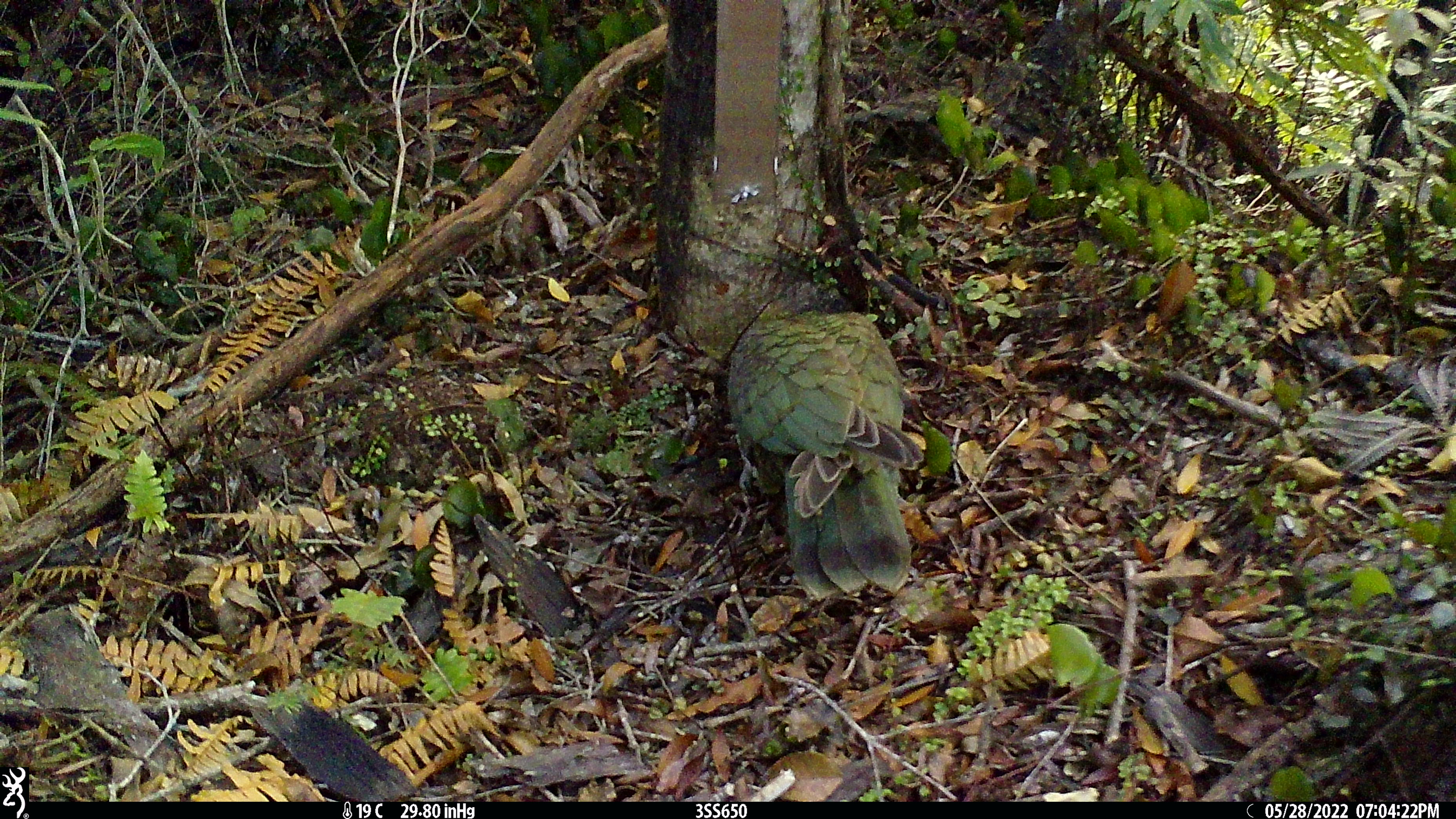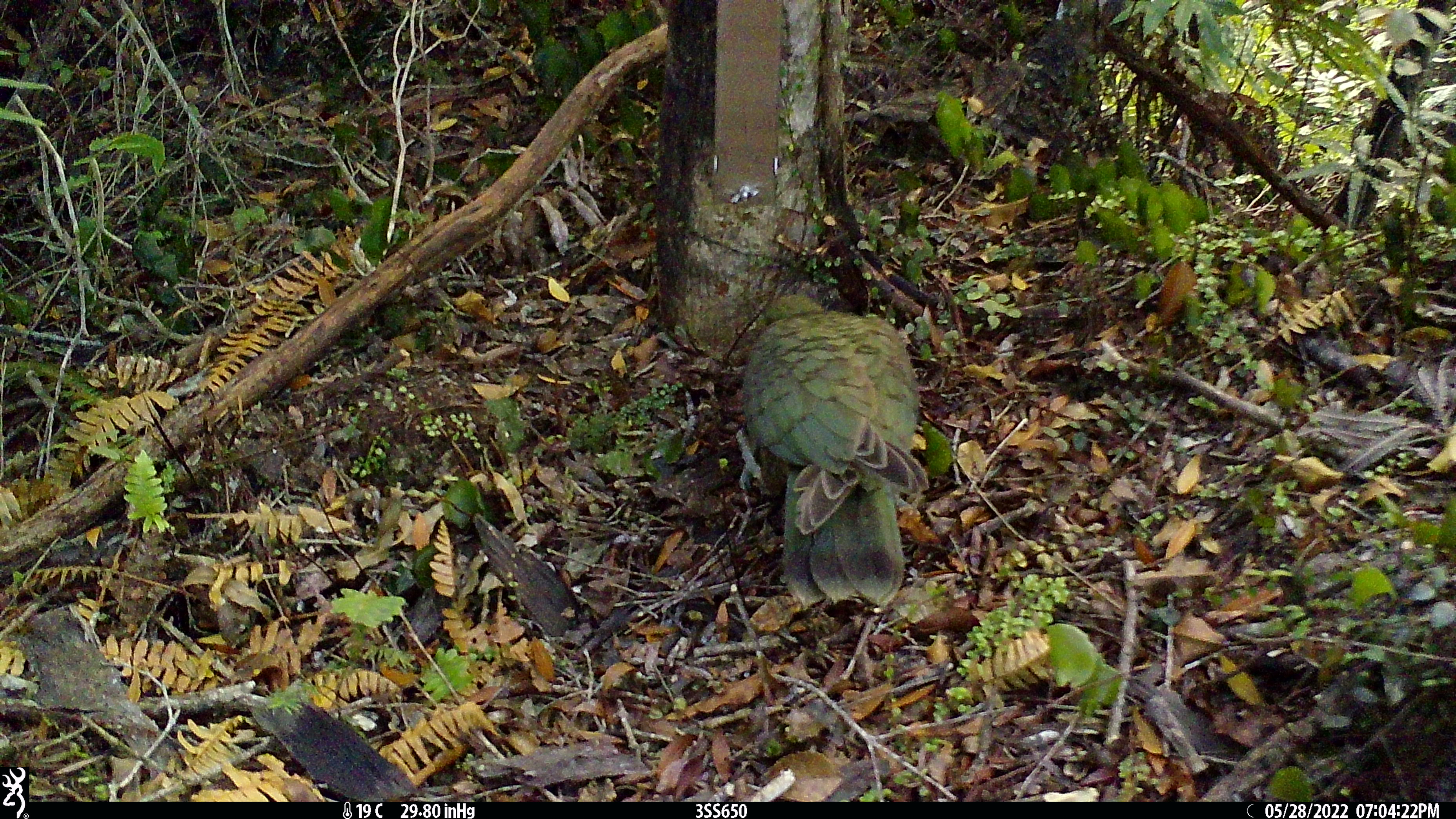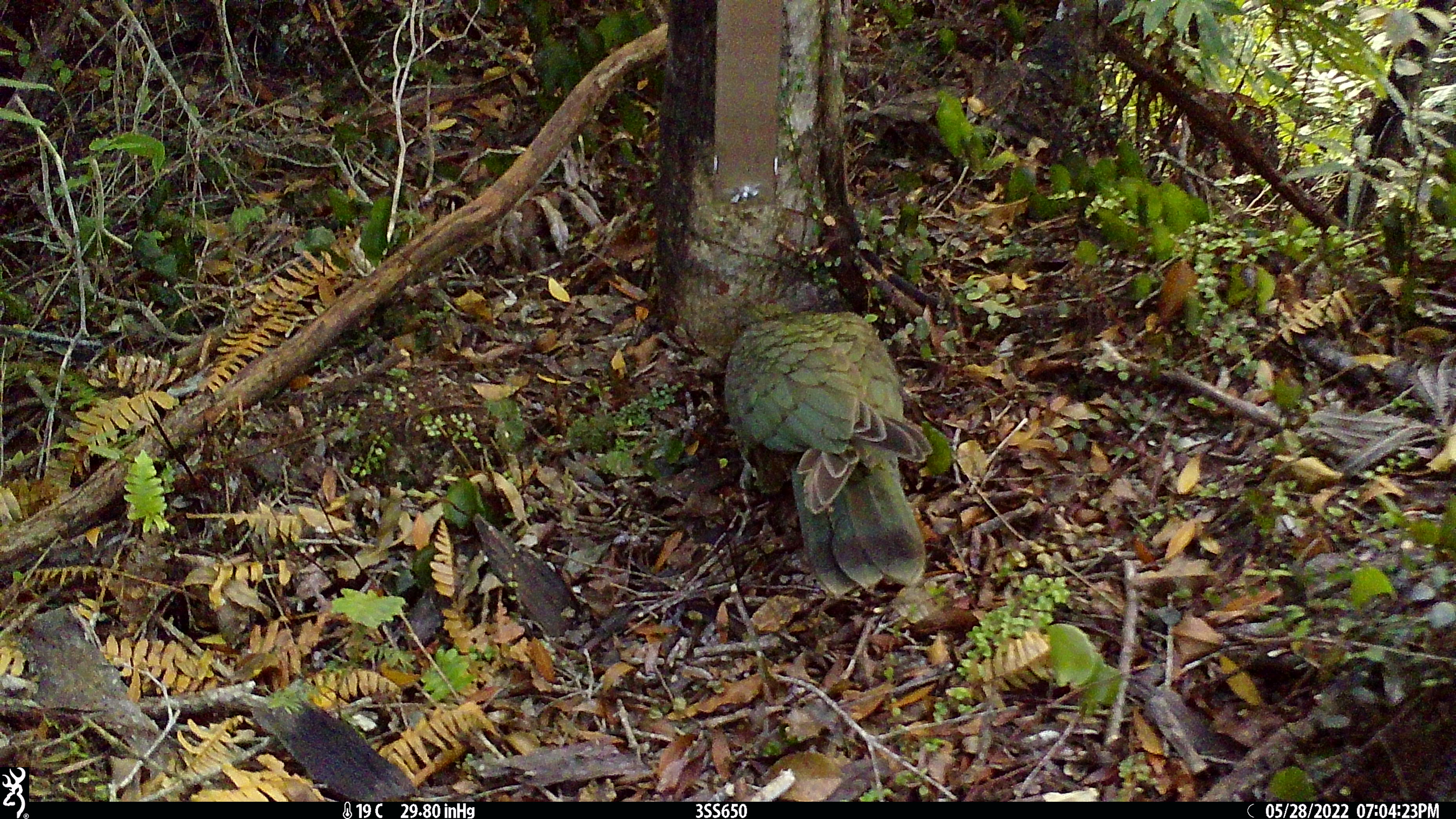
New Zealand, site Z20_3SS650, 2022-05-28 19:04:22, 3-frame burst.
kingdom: Animalia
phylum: Chordata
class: Aves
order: Psittaciformes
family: Strigopidae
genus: Nestor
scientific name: Nestor notabilis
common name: kea